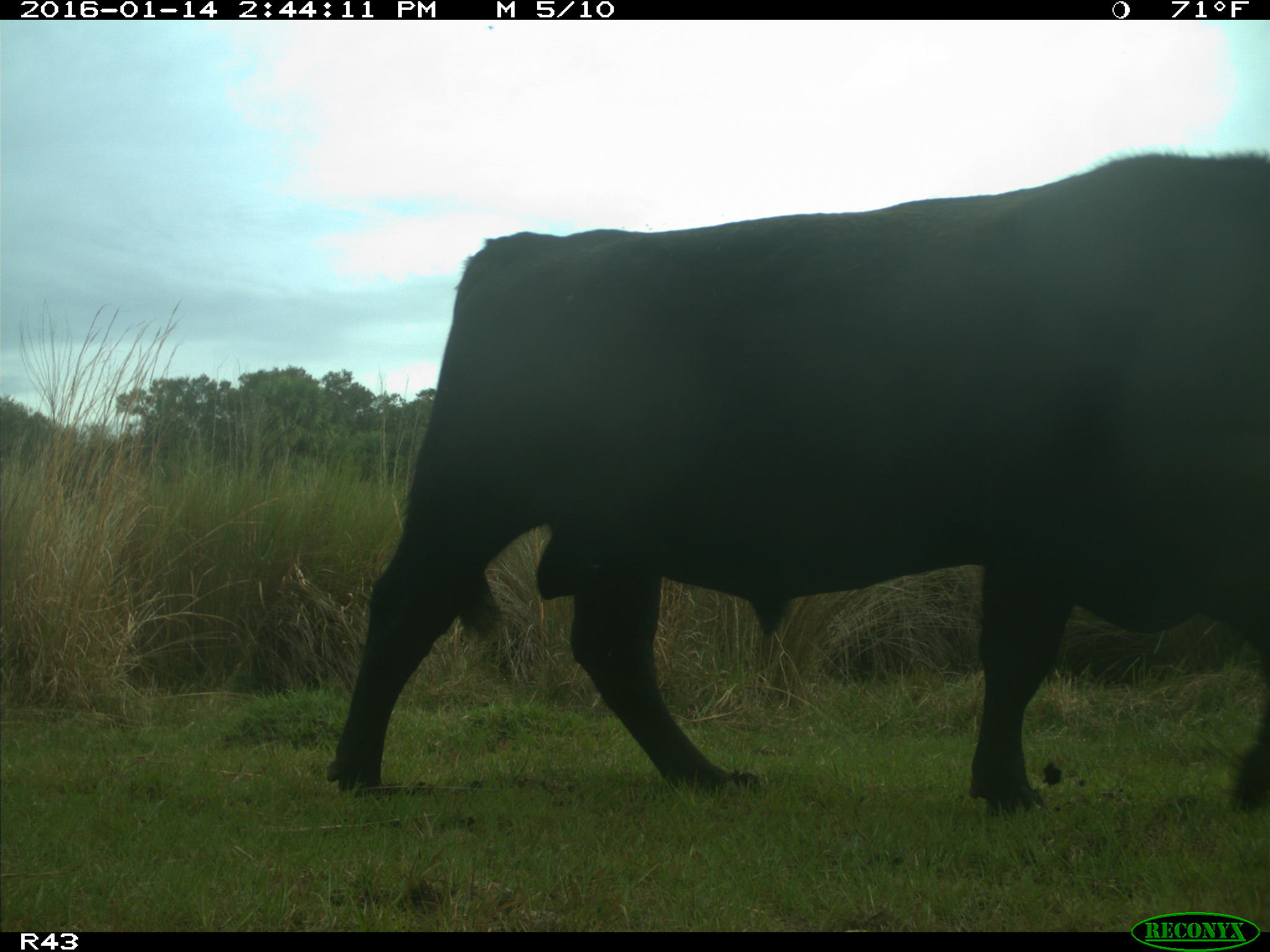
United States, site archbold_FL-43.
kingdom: Animalia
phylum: Chordata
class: Mammalia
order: Artiodactyla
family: Bovidae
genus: Bos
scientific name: Bos taurus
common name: domestic cow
Bos taurus (domestic cow).